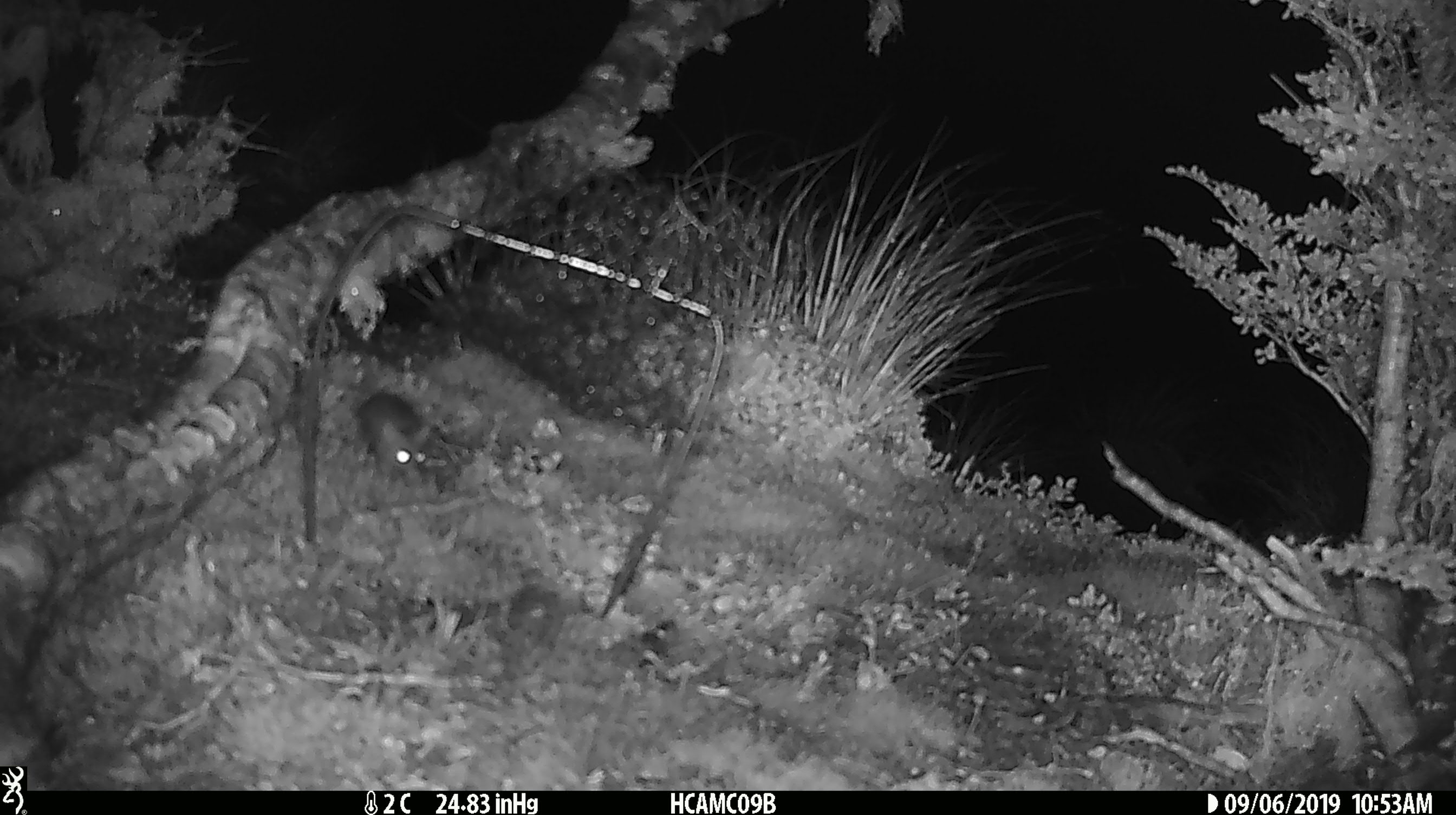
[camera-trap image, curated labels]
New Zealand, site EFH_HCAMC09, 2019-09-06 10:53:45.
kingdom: Animalia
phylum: Chordata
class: Mammalia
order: Rodentia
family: Muridae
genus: Mus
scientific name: Mus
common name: mouse